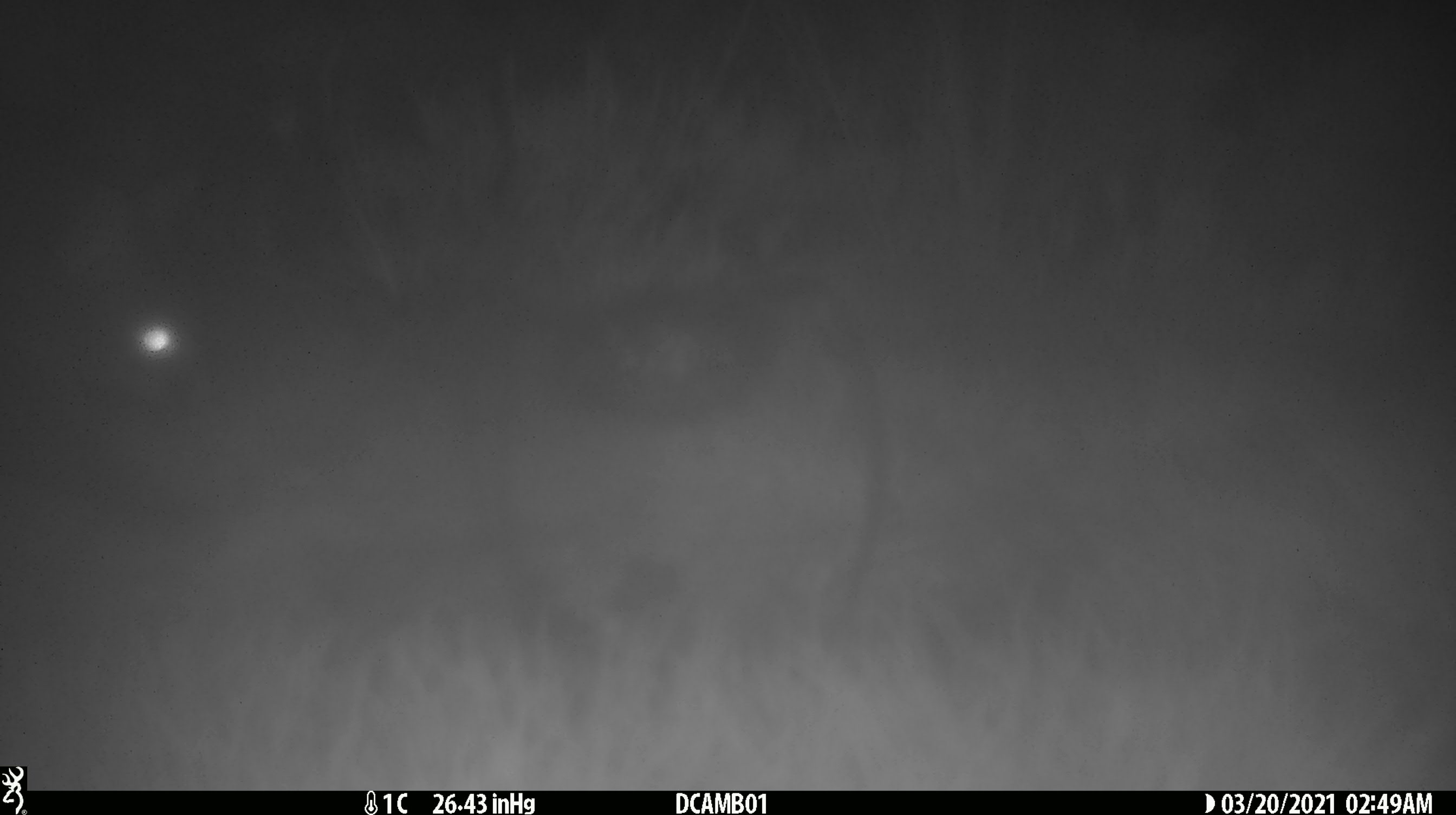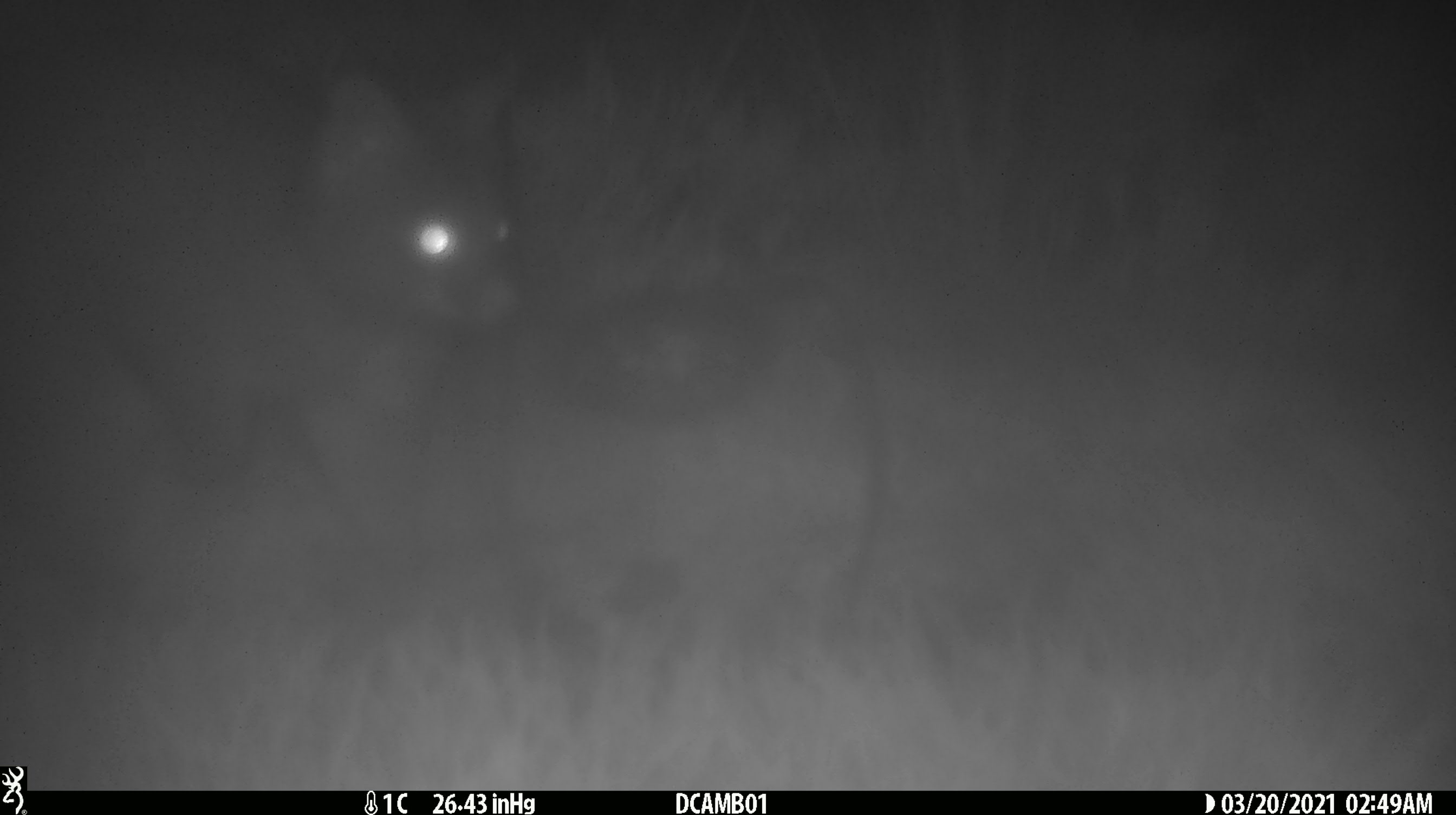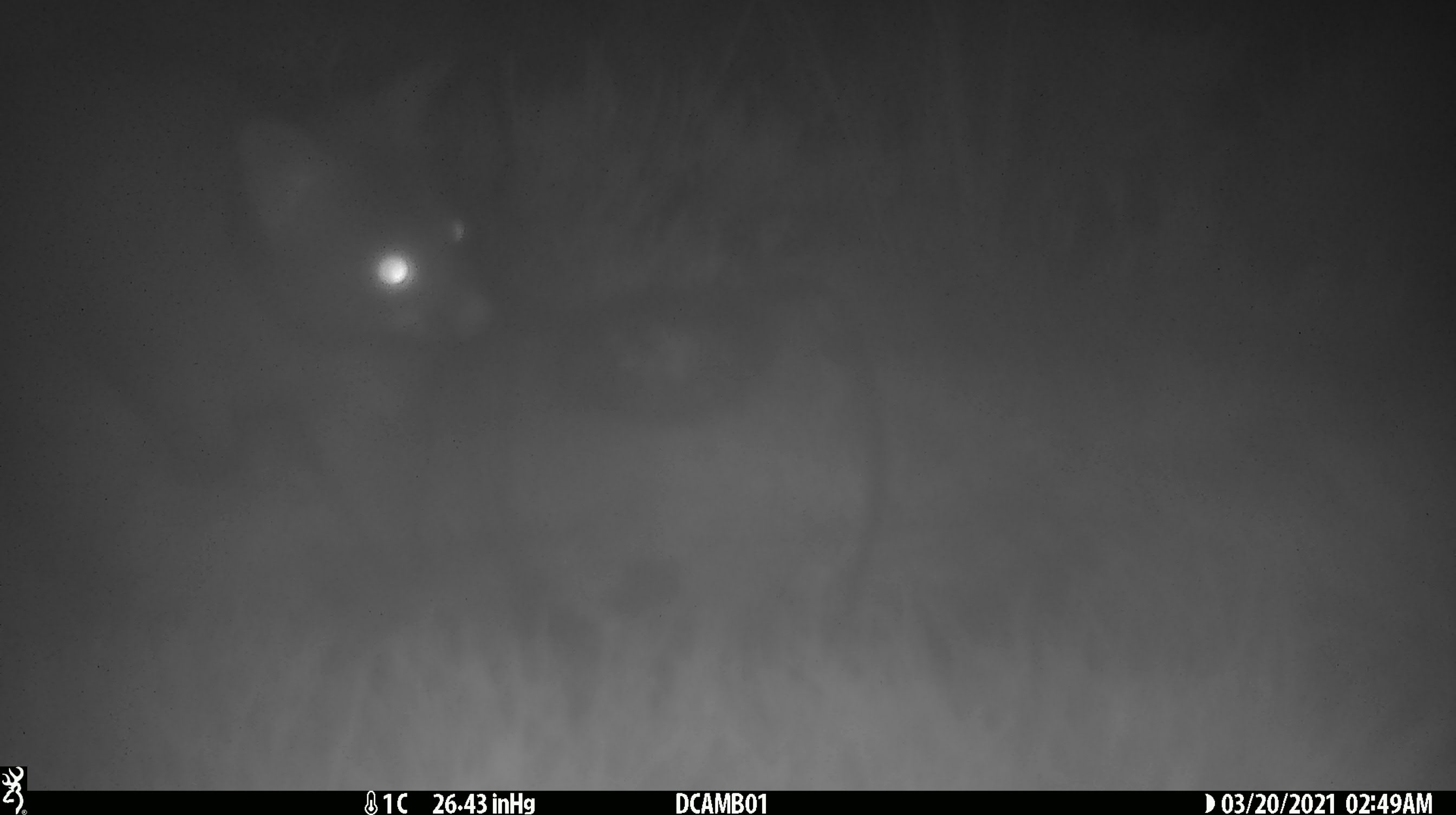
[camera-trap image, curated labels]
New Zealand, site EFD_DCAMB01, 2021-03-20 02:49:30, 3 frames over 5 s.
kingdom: Animalia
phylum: Chordata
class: Mammalia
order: Diprotodontia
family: Phalangeridae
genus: Trichosurus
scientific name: Trichosurus vulpecula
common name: common brushtail possum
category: possum